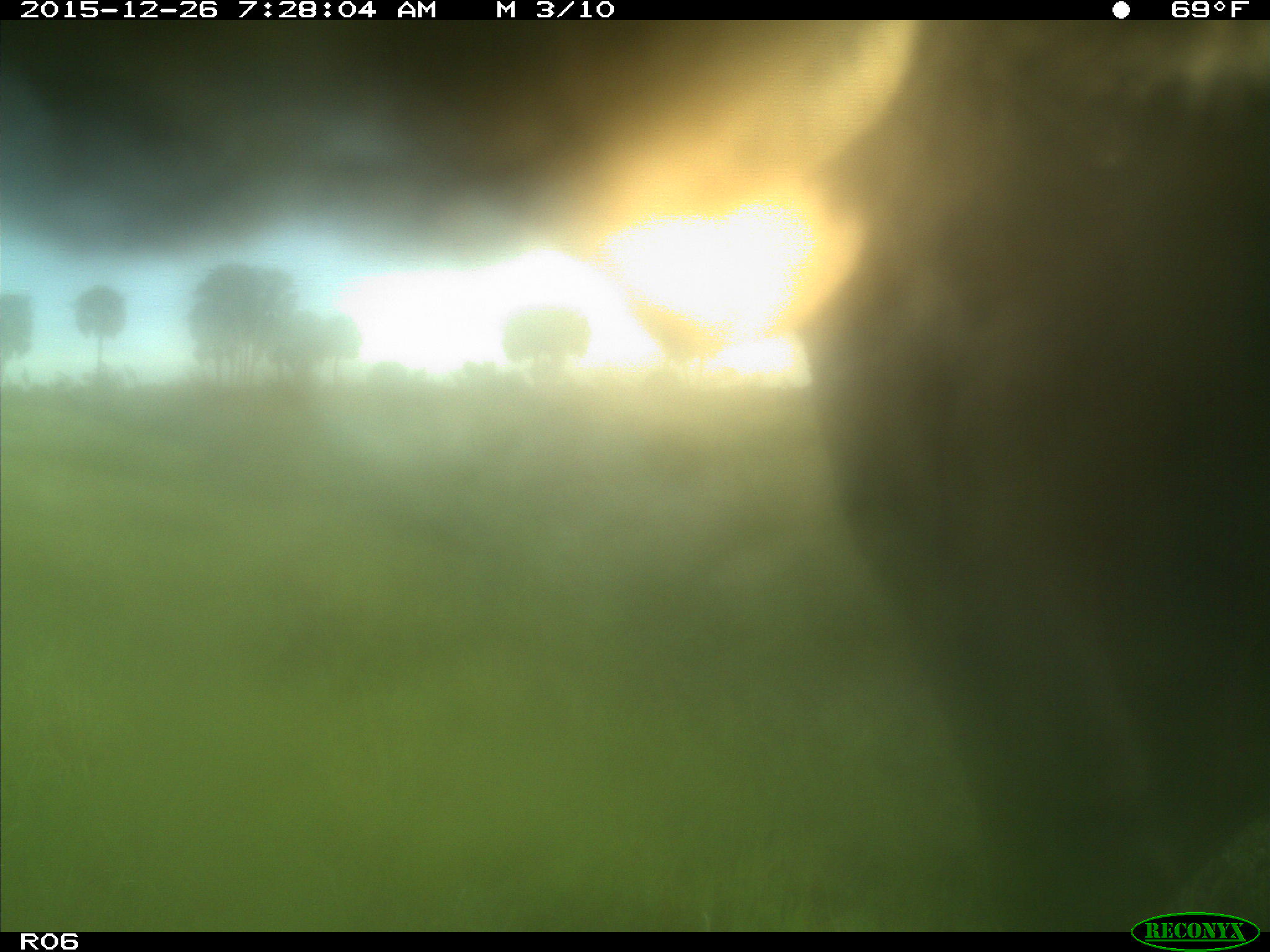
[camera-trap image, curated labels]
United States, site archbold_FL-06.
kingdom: Animalia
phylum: Chordata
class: Mammalia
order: Artiodactyla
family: Bovidae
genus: Bos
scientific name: Bos taurus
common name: domestic cow